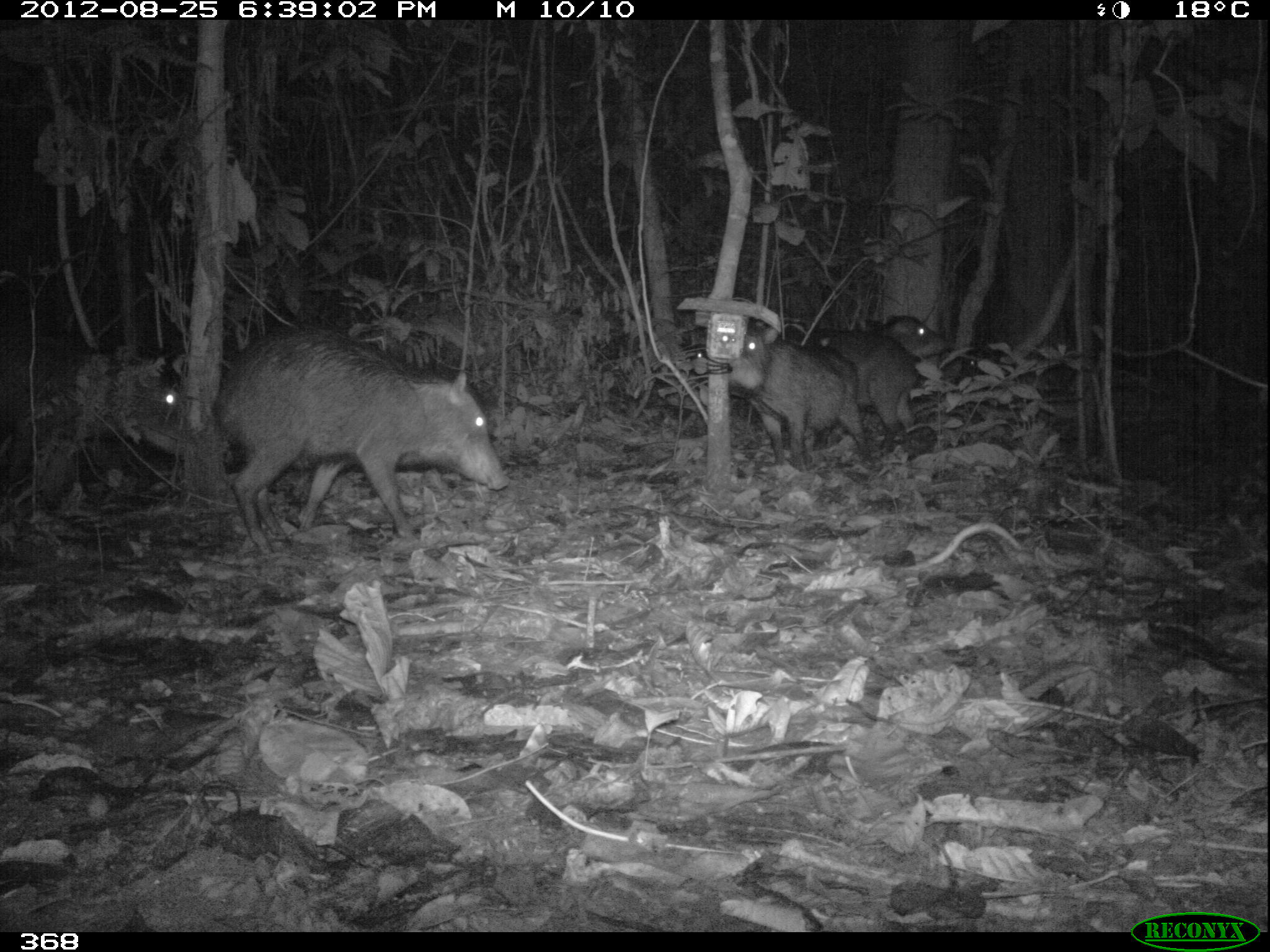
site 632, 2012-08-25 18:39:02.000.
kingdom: Animalia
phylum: Chordata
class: Mammalia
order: Artiodactyla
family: Tayassuidae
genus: Tayassu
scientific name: Tayassu pecari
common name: white-lipped peccary